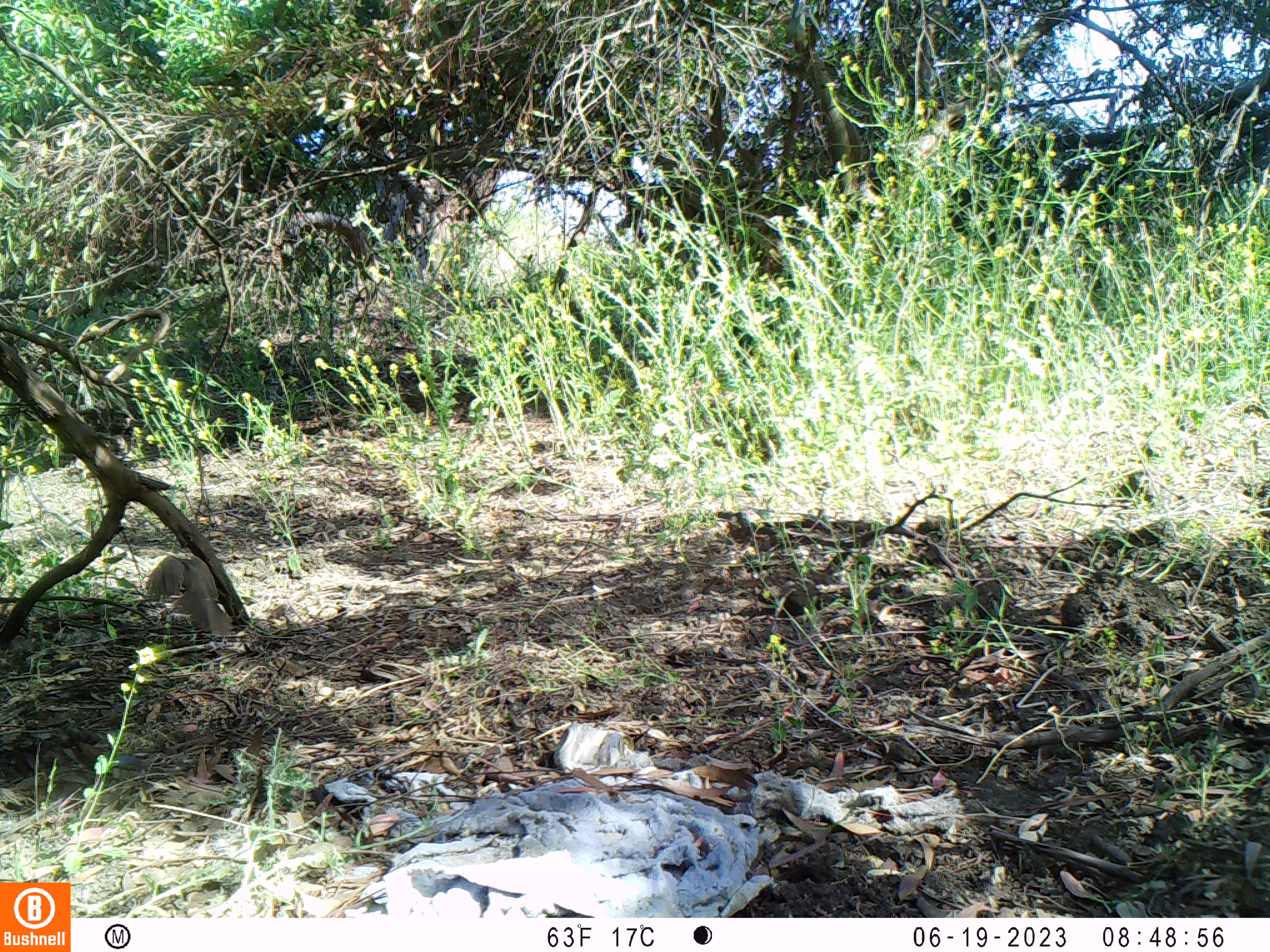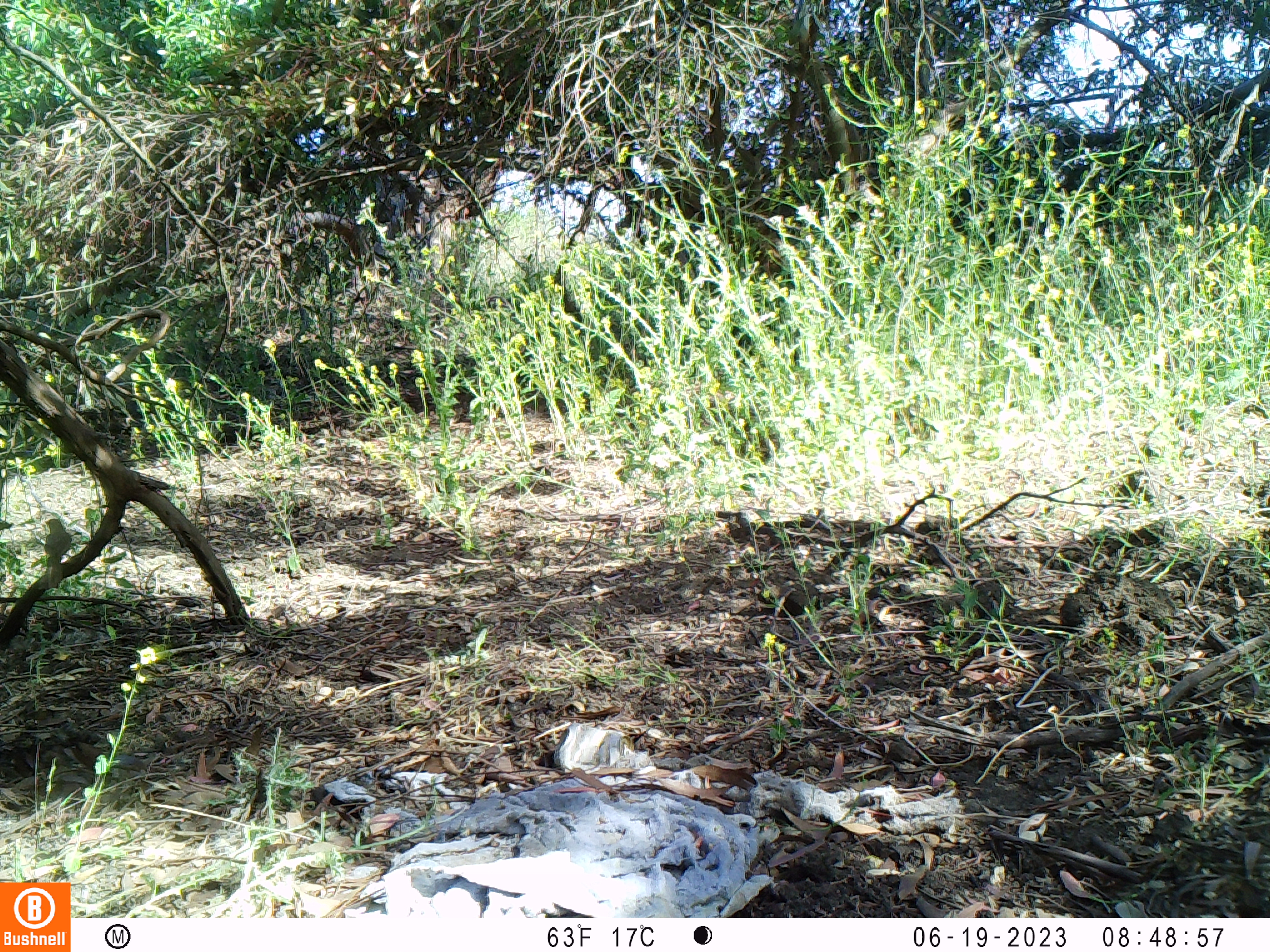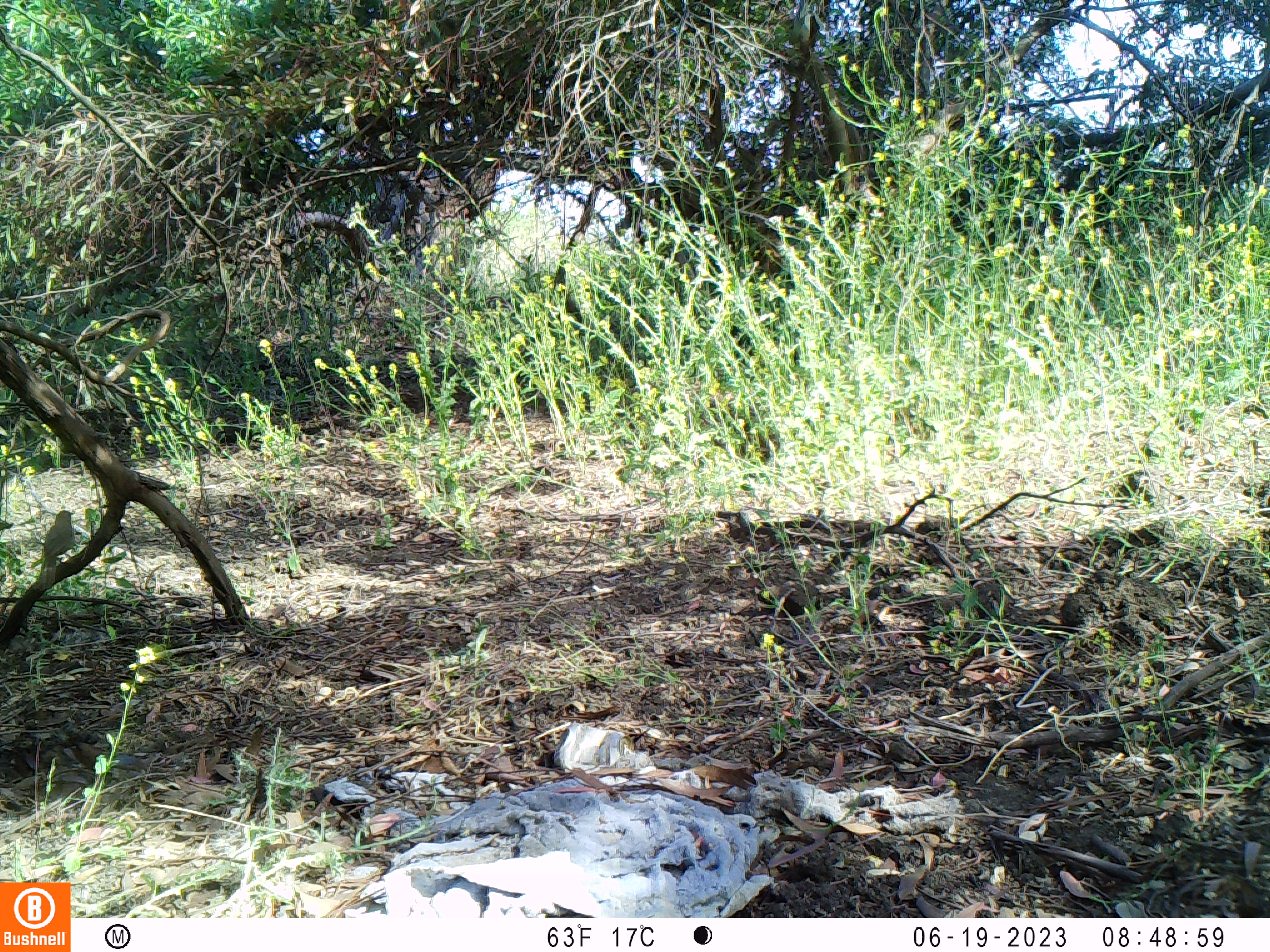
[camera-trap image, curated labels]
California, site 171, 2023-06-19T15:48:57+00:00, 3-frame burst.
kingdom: Animalia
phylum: Chordata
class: Aves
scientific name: Aves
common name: bird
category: unknown bird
Unknown bird (bird) (Aves).